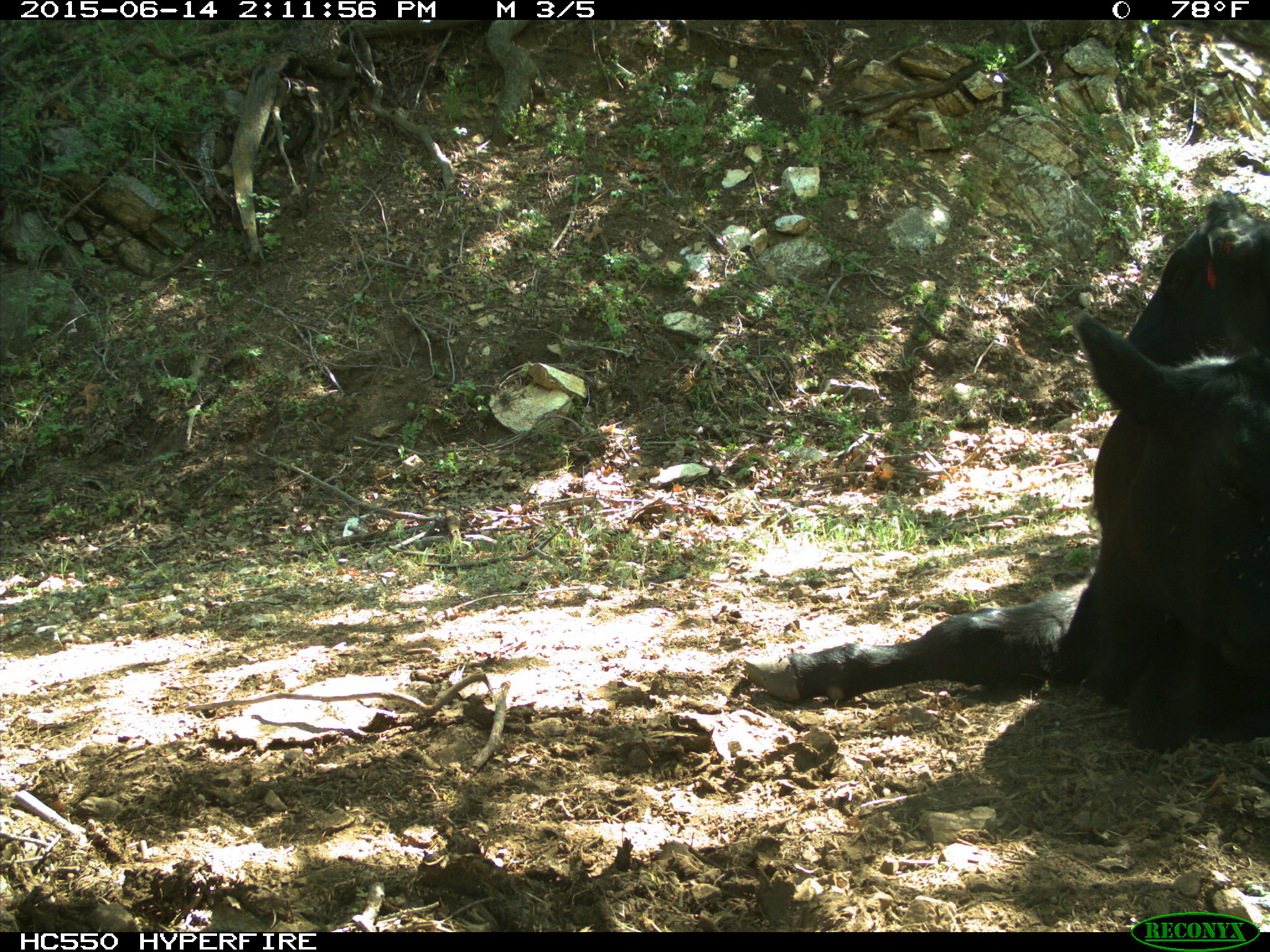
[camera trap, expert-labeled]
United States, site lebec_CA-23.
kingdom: Animalia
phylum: Chordata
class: Mammalia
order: Artiodactyla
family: Bovidae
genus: Bos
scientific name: Bos taurus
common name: domestic cow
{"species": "Bos taurus (domestic cow)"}